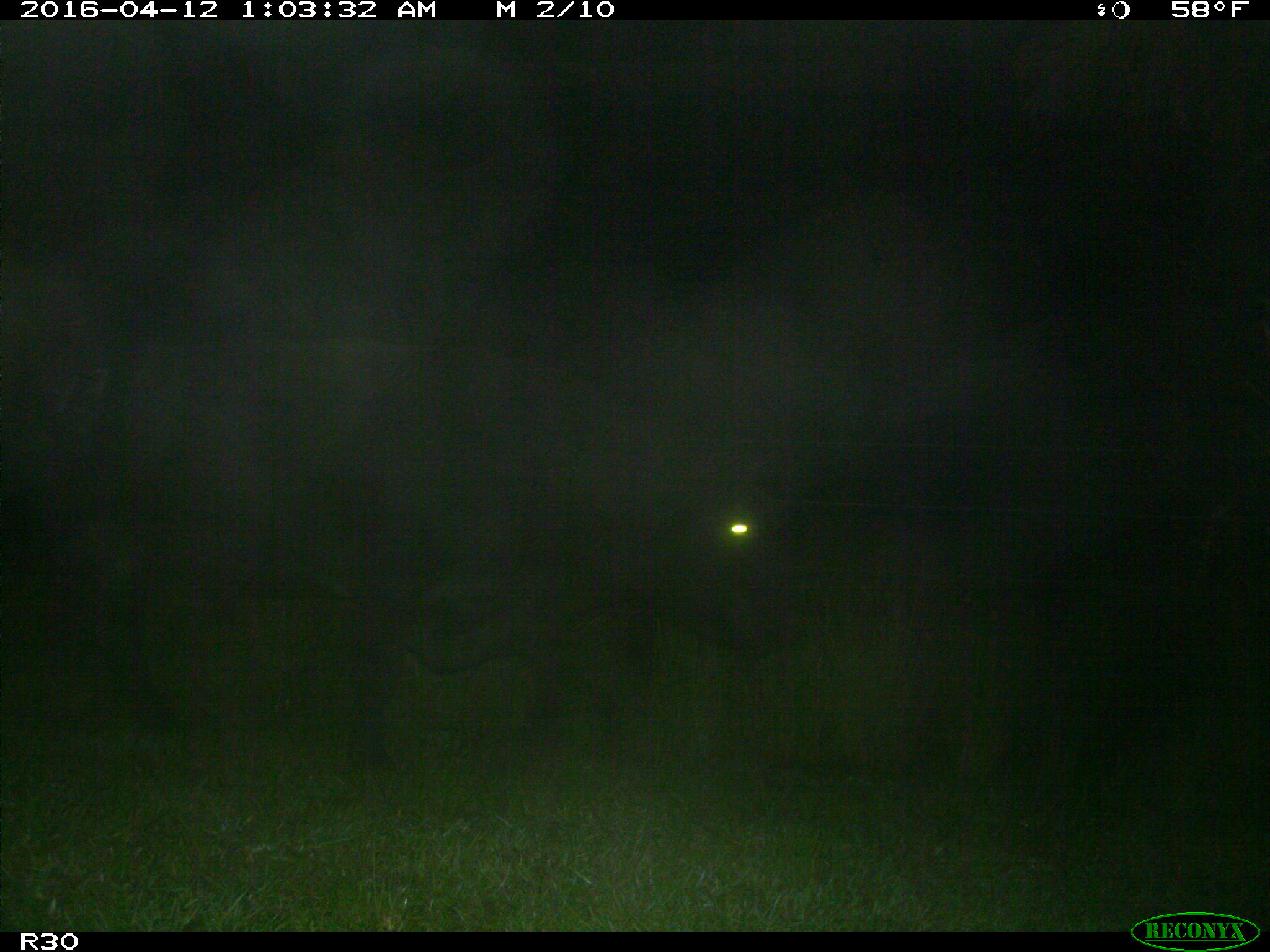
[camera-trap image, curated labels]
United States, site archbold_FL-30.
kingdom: Animalia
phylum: Chordata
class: Mammalia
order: Artiodactyla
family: Bovidae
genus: Bos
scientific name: Bos taurus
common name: domestic cow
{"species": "Bos taurus (domestic cow)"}